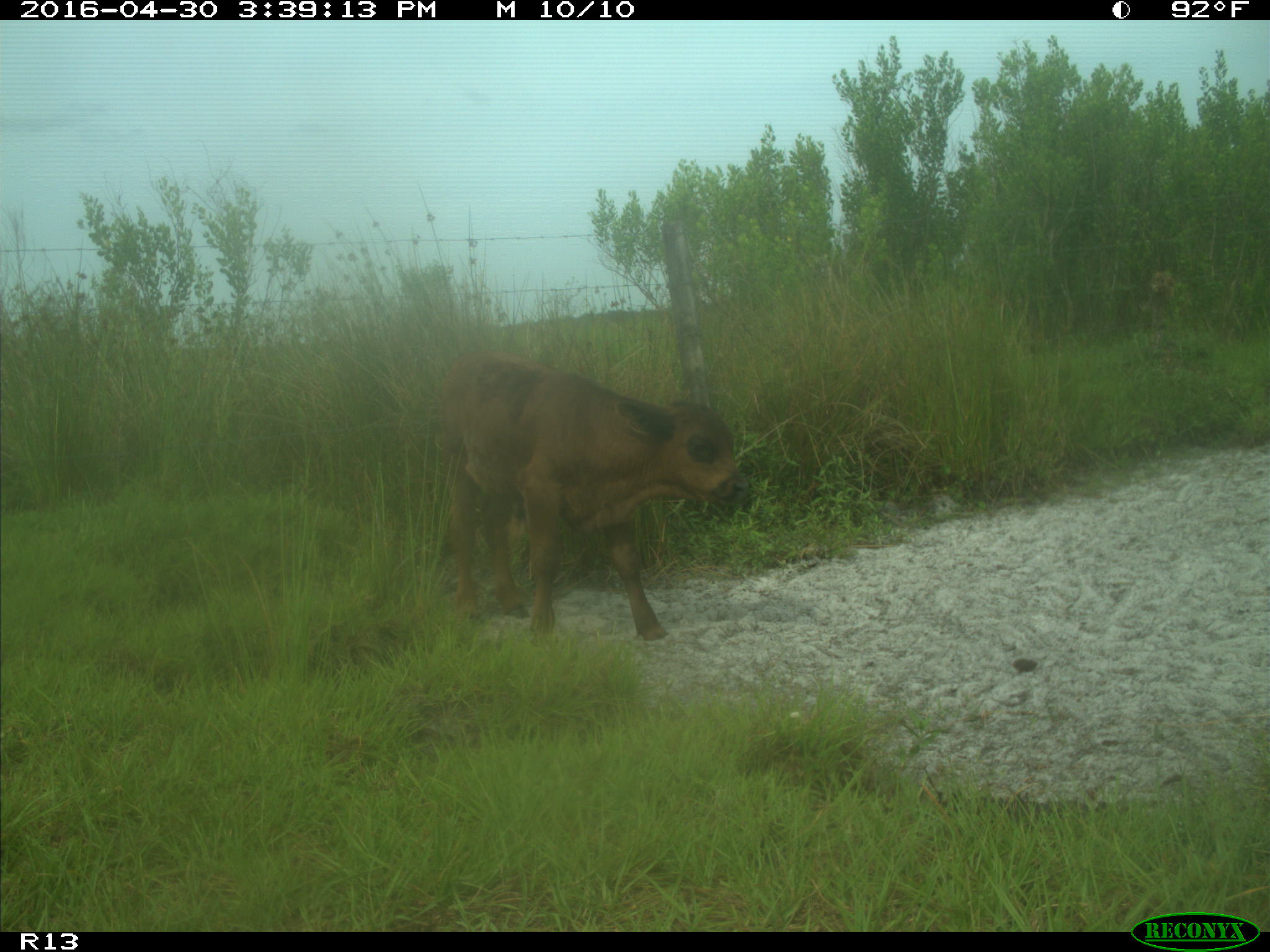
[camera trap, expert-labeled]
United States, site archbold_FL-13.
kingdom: Animalia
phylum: Chordata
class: Mammalia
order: Artiodactyla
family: Bovidae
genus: Bos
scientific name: Bos taurus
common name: domestic cow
Bos taurus (domestic cow).